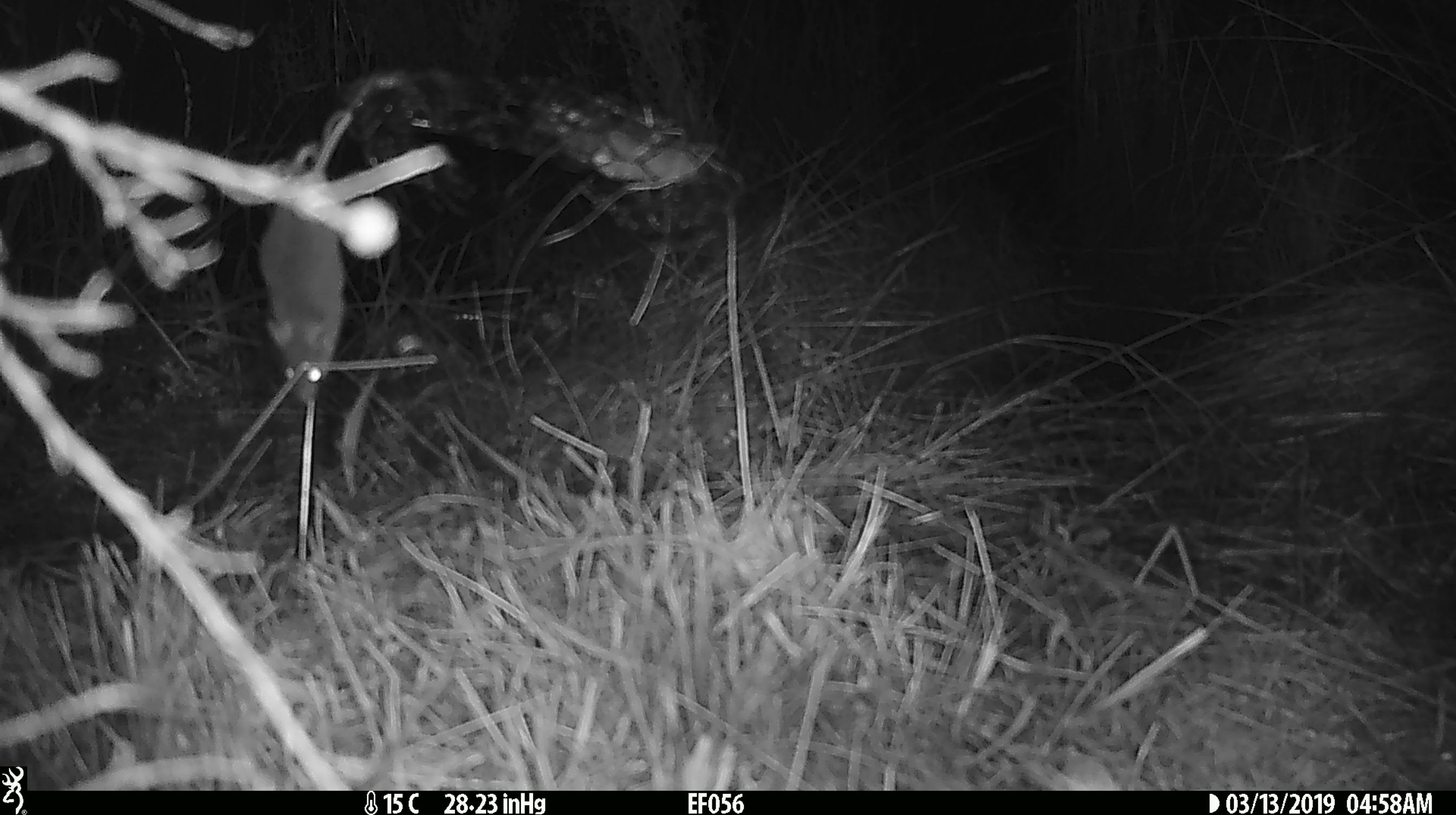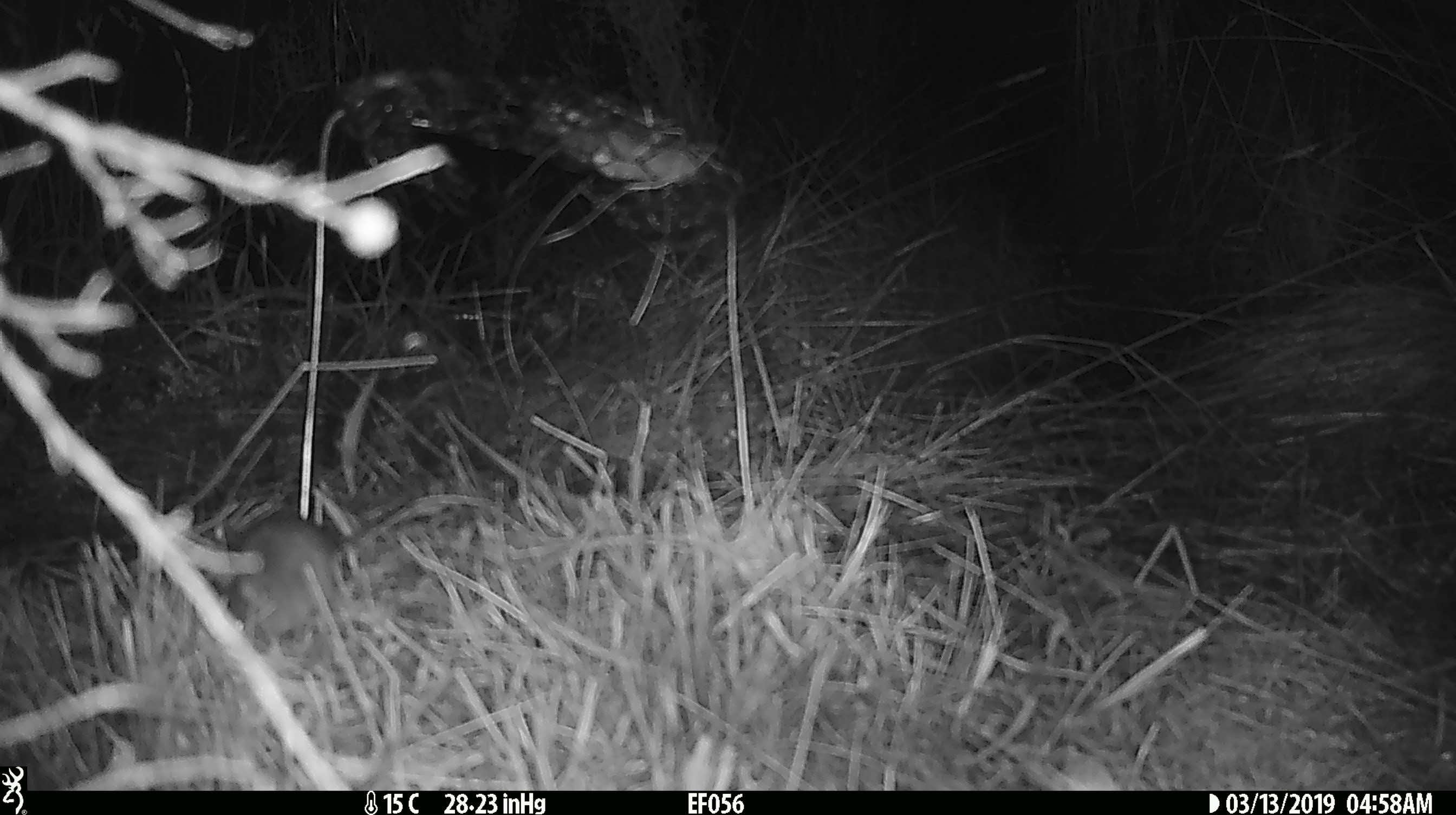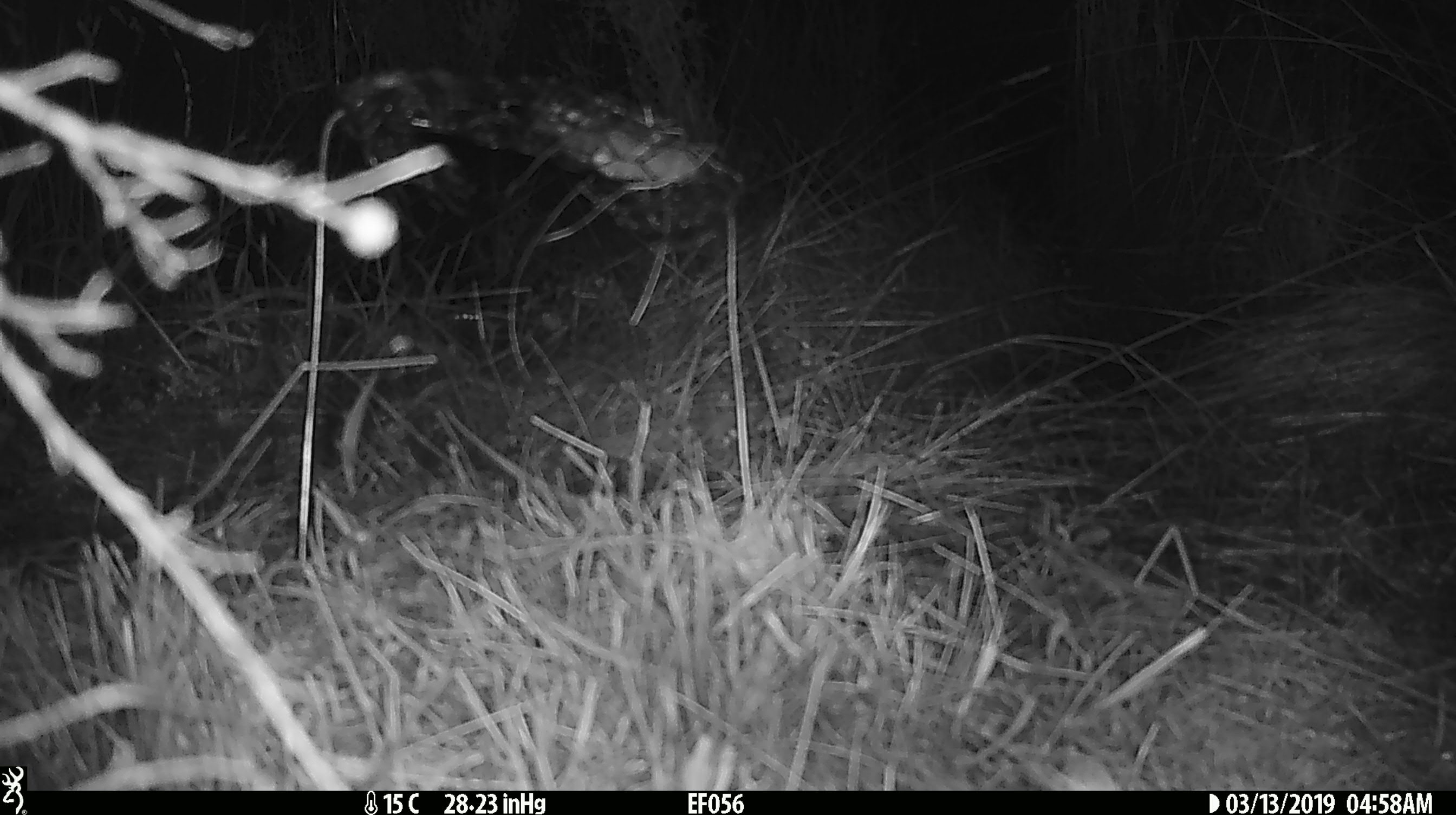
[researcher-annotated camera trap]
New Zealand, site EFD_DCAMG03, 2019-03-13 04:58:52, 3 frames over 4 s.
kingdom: Animalia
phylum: Chordata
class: Mammalia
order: Rodentia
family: Muridae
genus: Mus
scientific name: Mus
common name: mouse